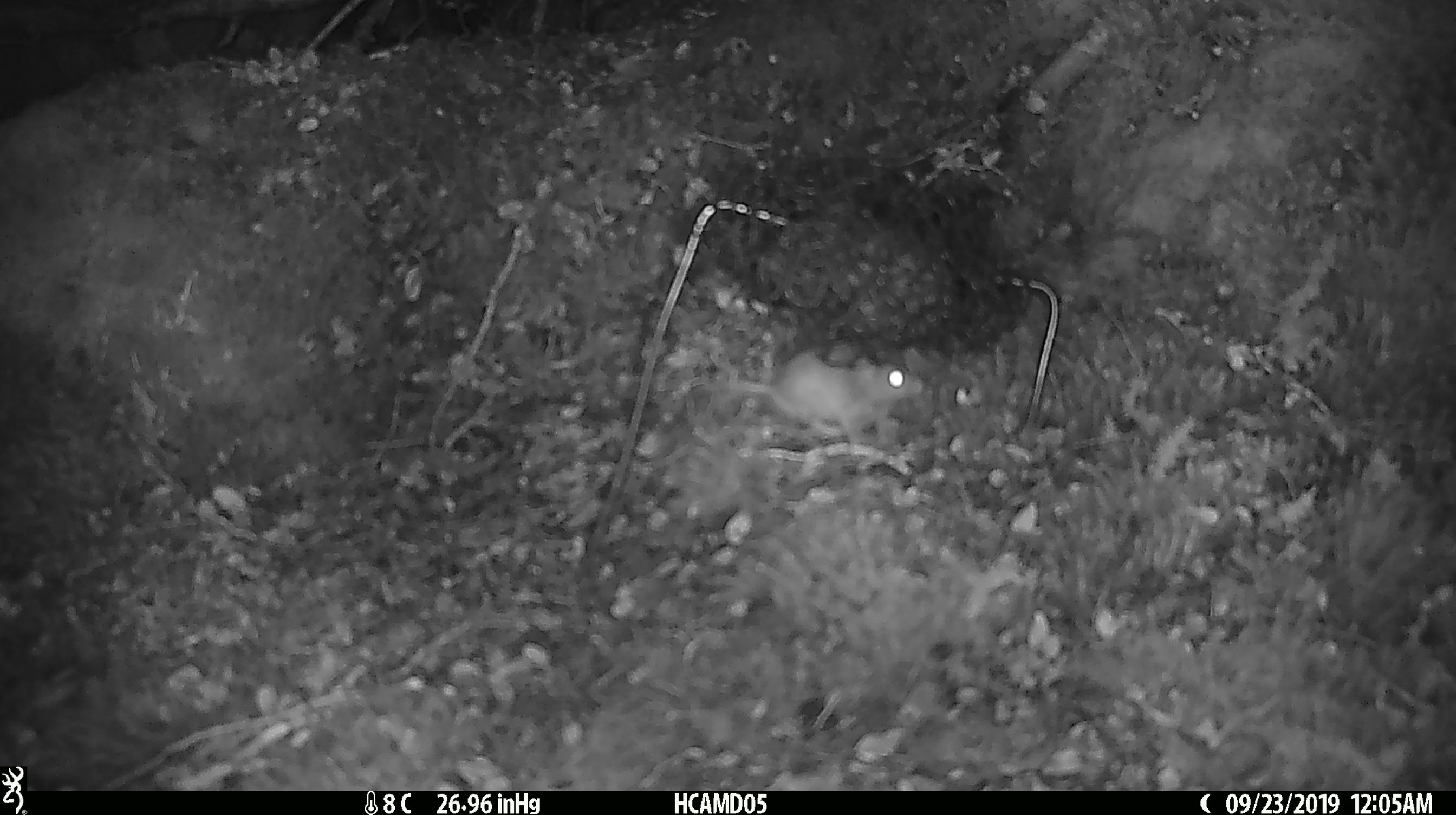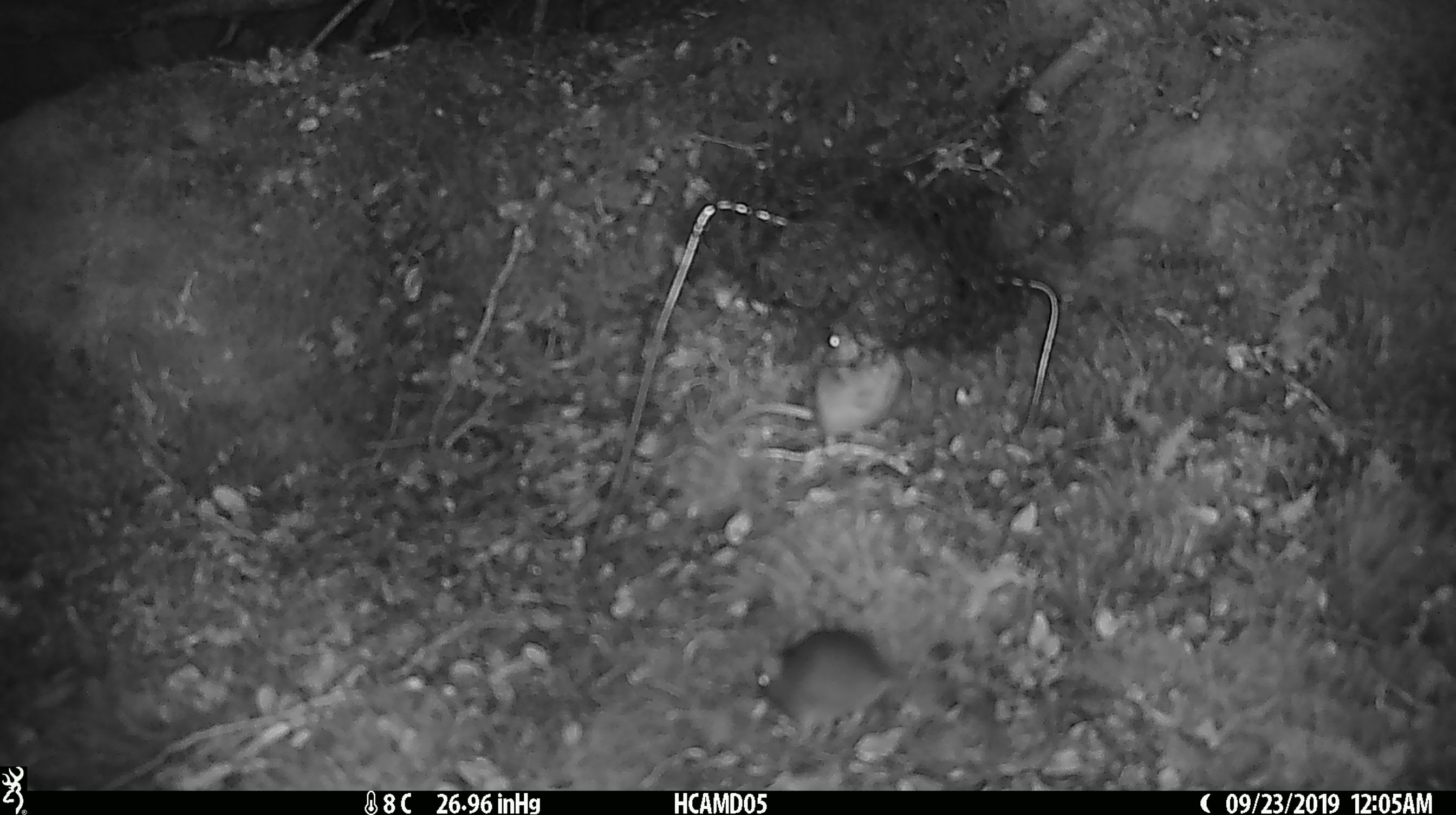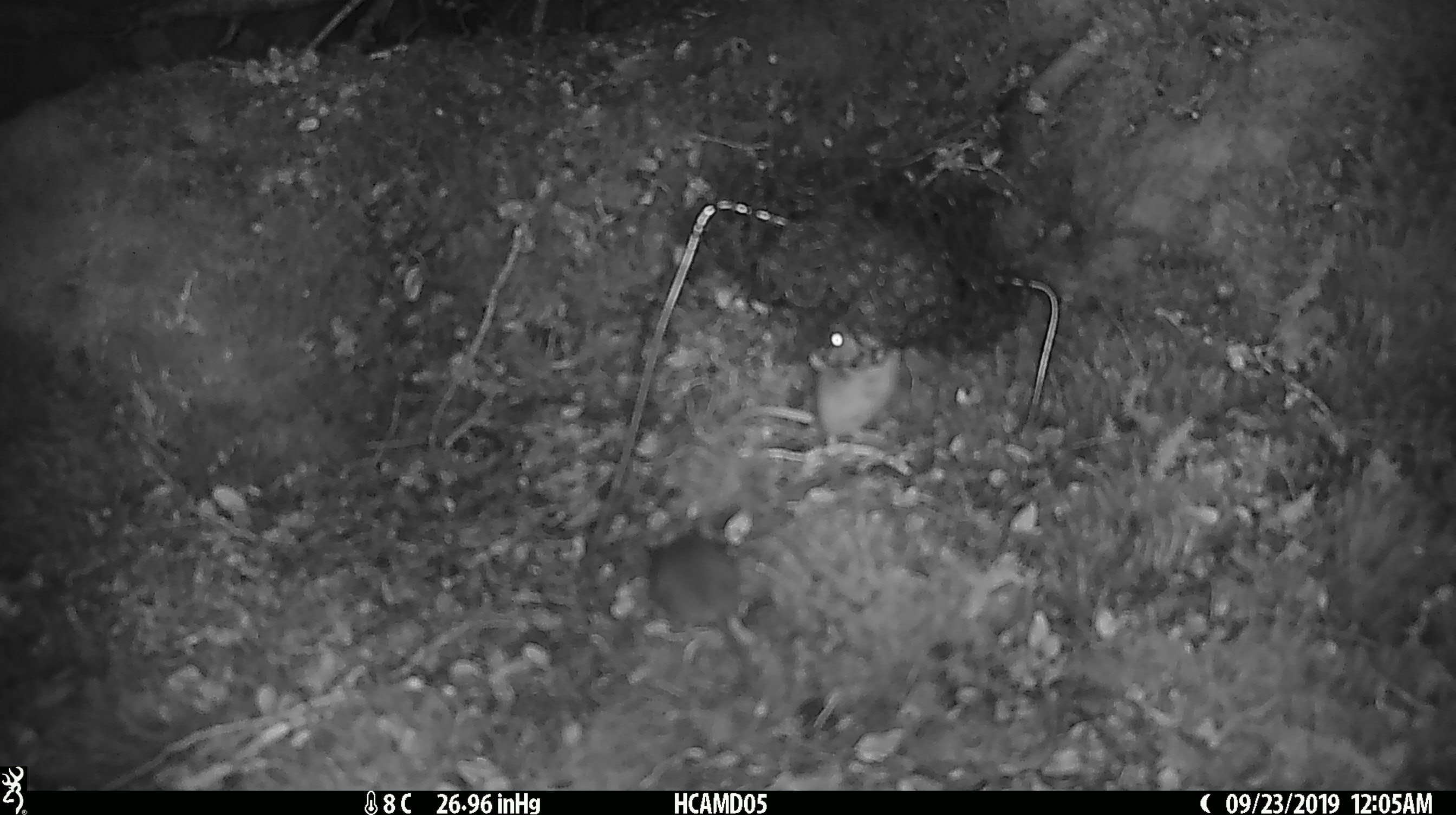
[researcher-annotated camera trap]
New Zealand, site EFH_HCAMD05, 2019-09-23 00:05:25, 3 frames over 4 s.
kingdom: Animalia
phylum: Chordata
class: Mammalia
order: Rodentia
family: Muridae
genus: Mus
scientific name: Mus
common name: mouse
Mouse (Mus).